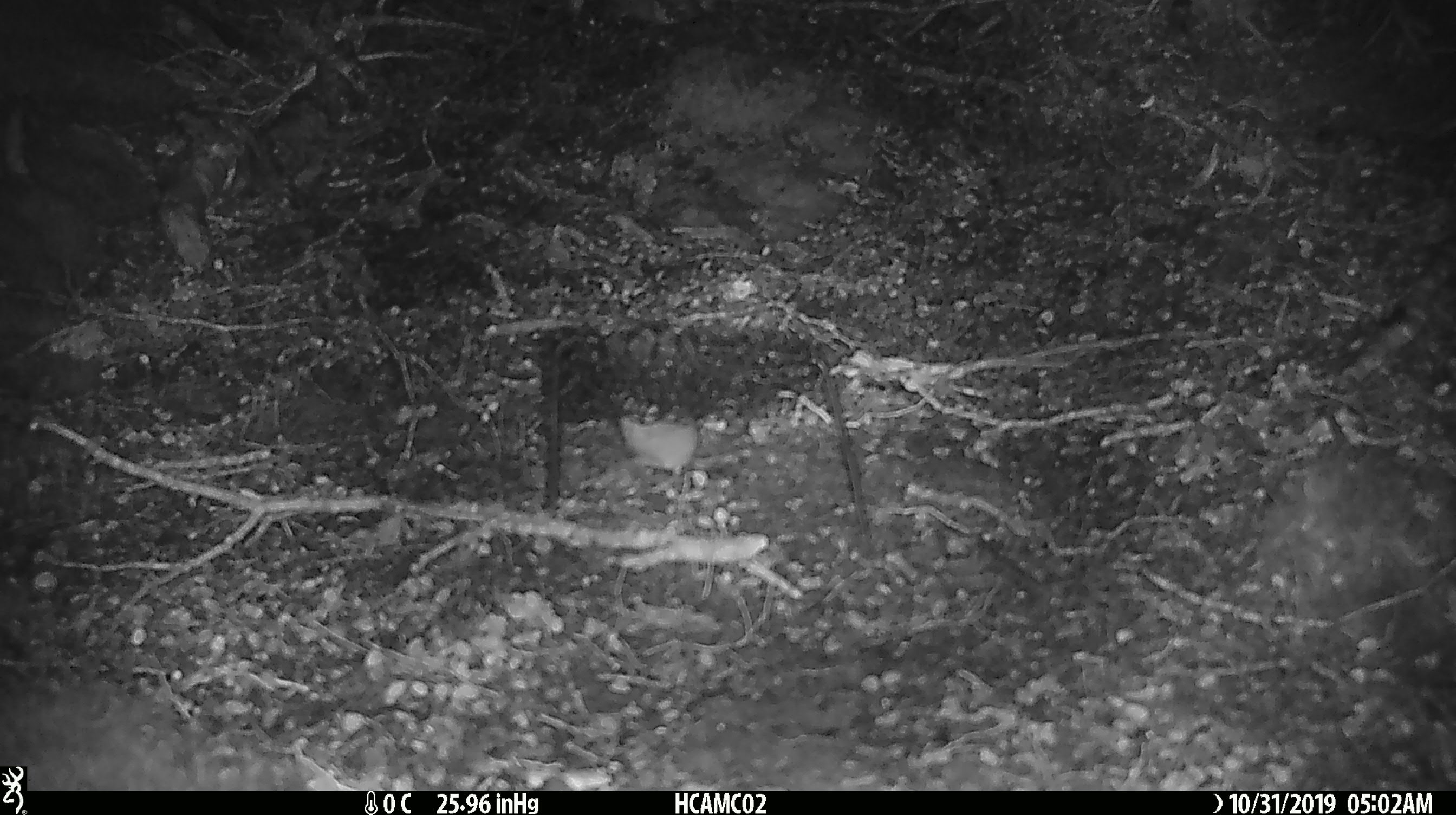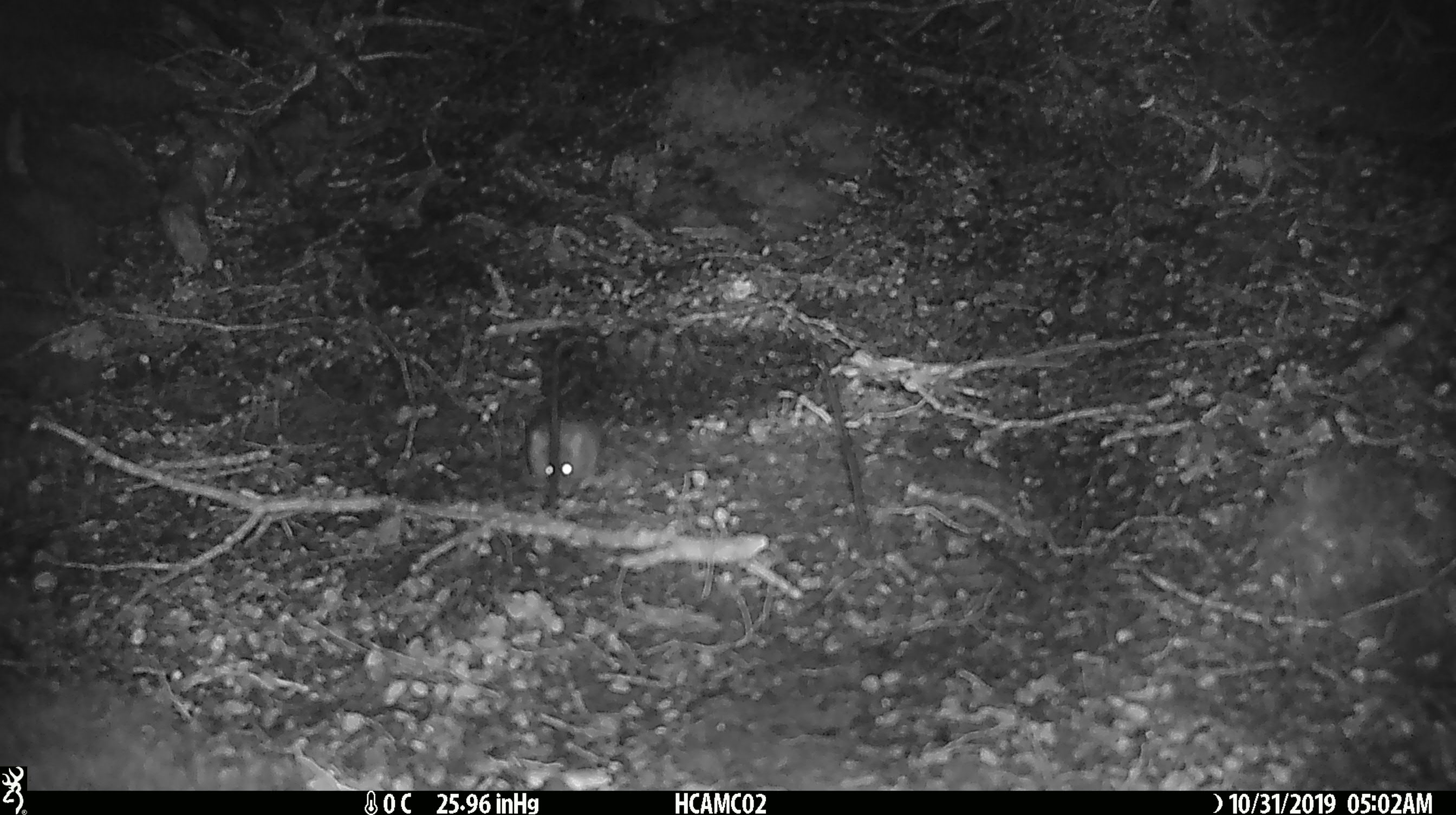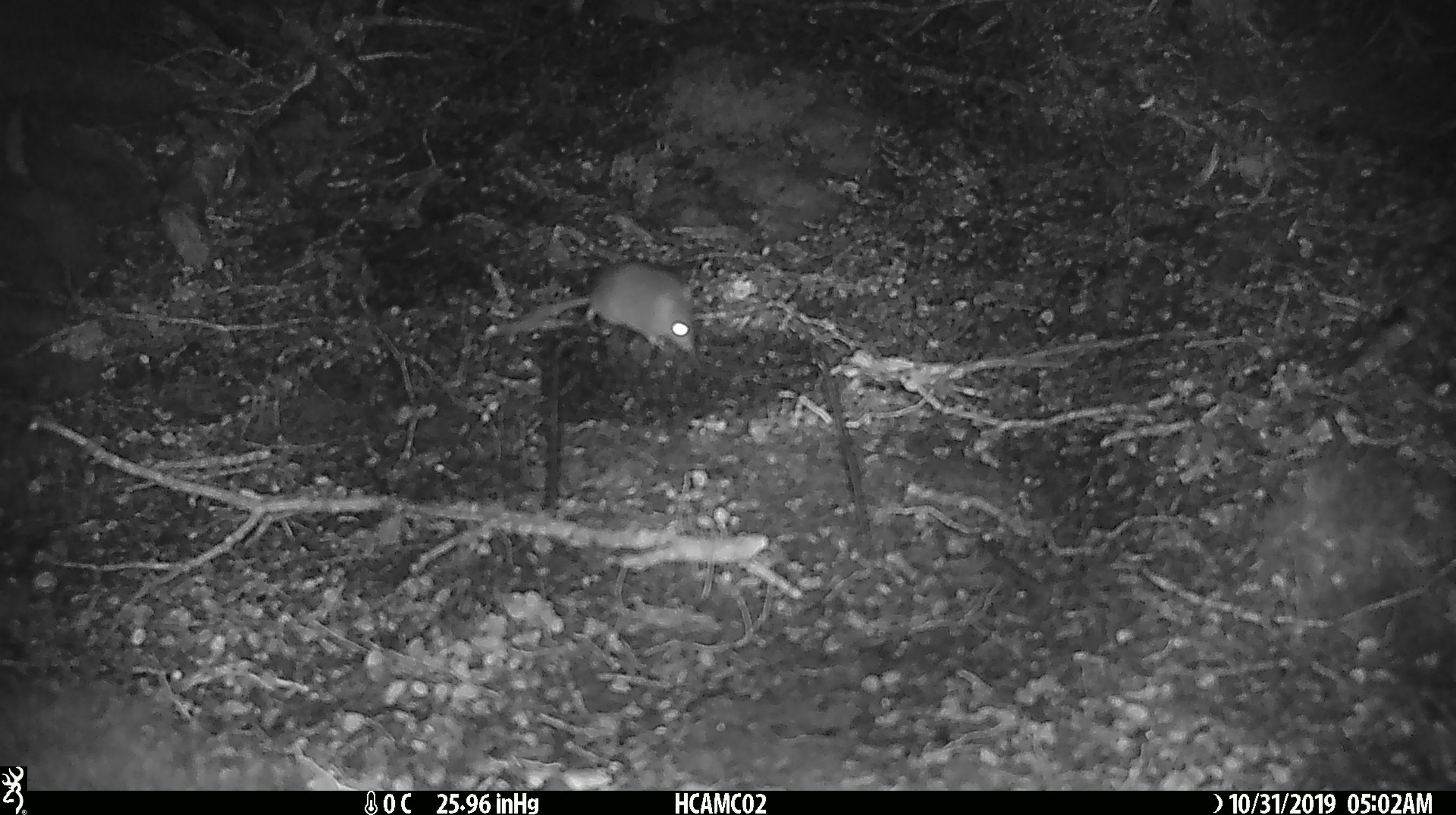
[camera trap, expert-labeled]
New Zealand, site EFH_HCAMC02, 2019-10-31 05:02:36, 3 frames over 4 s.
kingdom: Animalia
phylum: Chordata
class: Mammalia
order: Rodentia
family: Muridae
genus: Mus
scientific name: Mus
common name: mouse